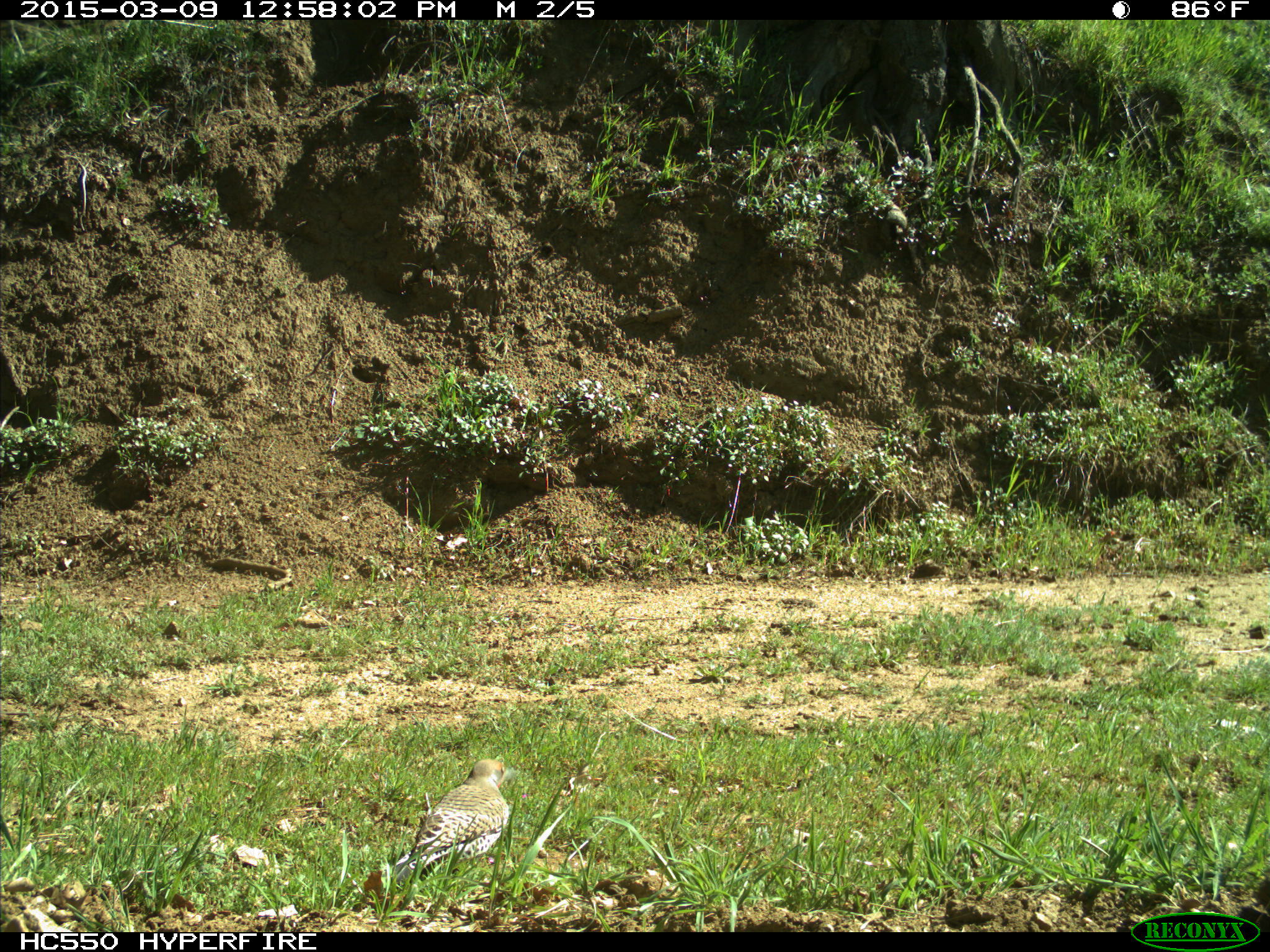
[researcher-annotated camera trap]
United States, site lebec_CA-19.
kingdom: Animalia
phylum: Chordata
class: Aves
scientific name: Aves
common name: birds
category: unidentified bird